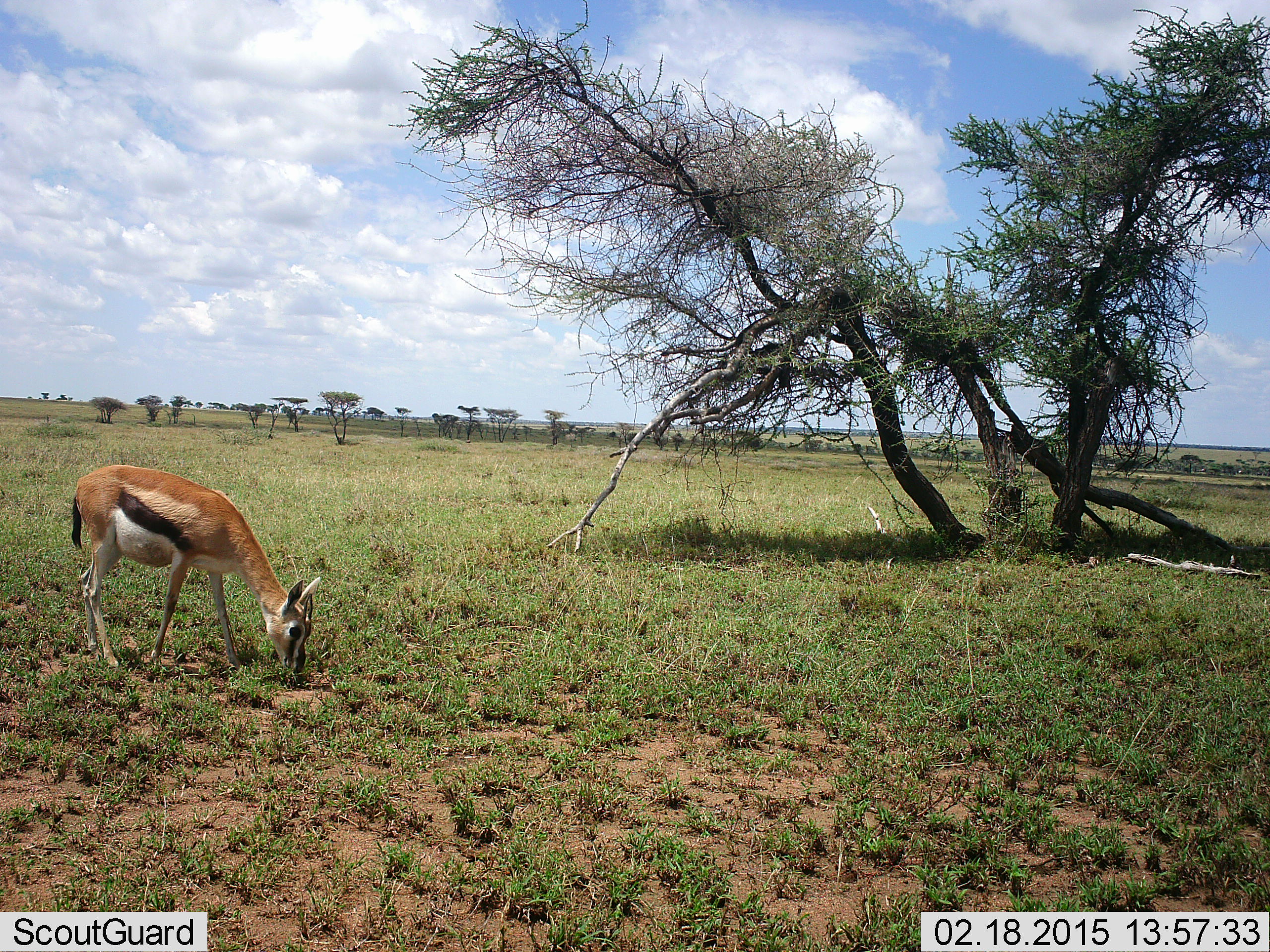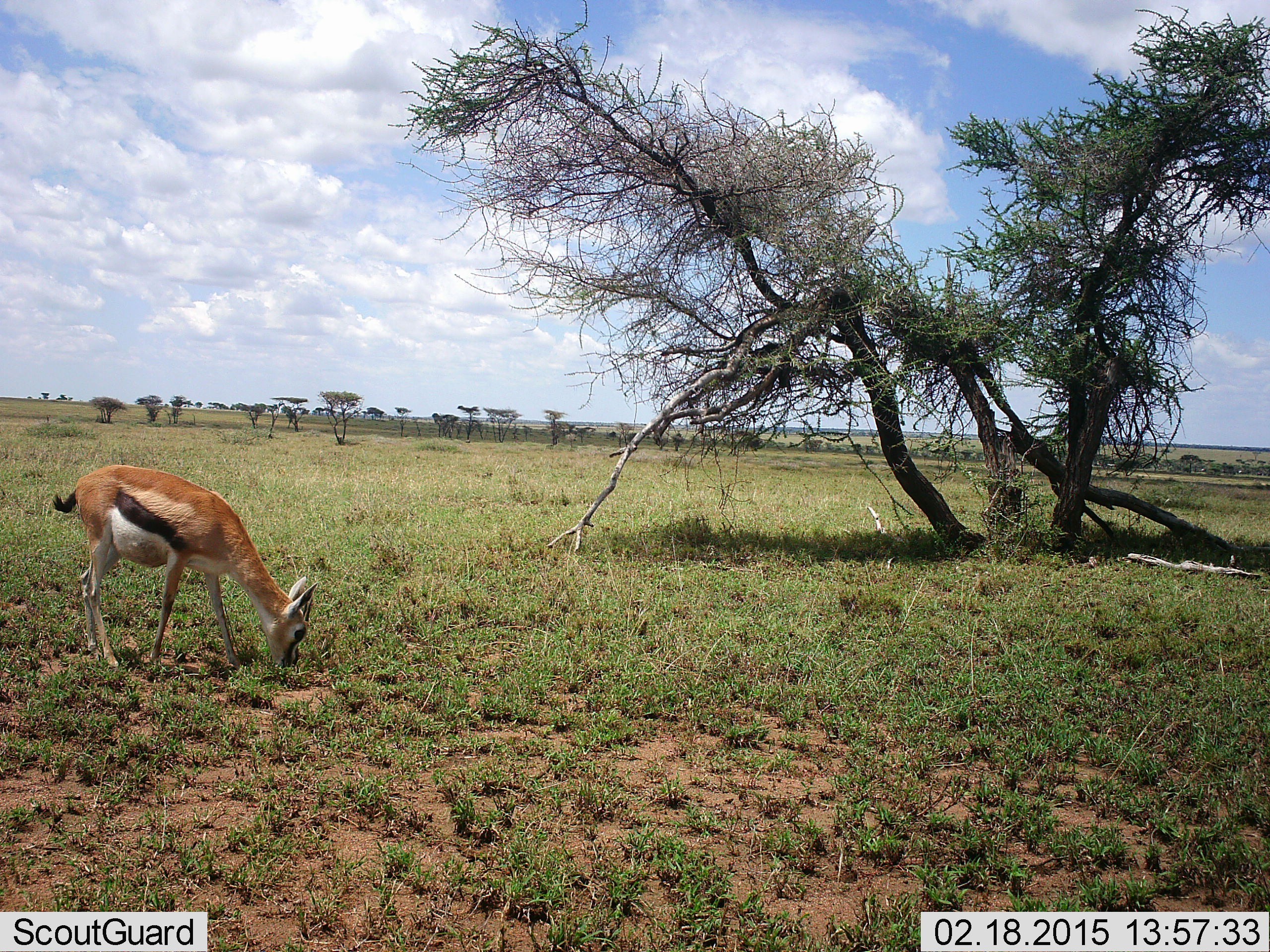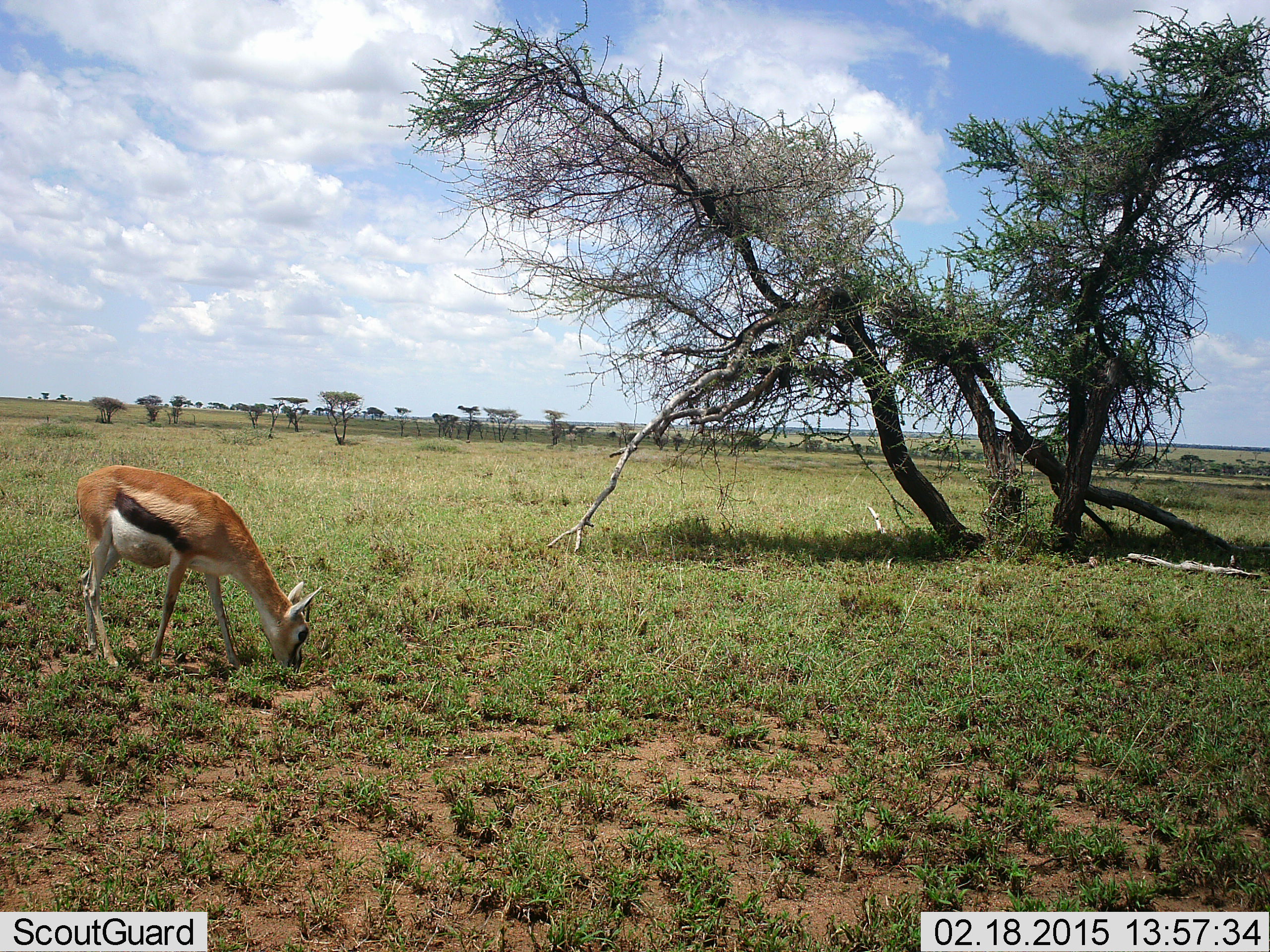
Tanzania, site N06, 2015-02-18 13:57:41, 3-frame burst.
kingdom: Animalia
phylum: Chordata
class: Mammalia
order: Artiodactyla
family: Bovidae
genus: Eudorcas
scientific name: Eudorcas thomsonii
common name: thomson's gazelle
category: gazellethomsons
Gazellethomsons (thomson's gazelle) (Eudorcas thomsonii), count 1. Behavior (volunteer vote fractions): standing 20%, resting 0%, moving 0%, interacting 0%. Young present (vote fraction): 0%. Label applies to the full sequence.